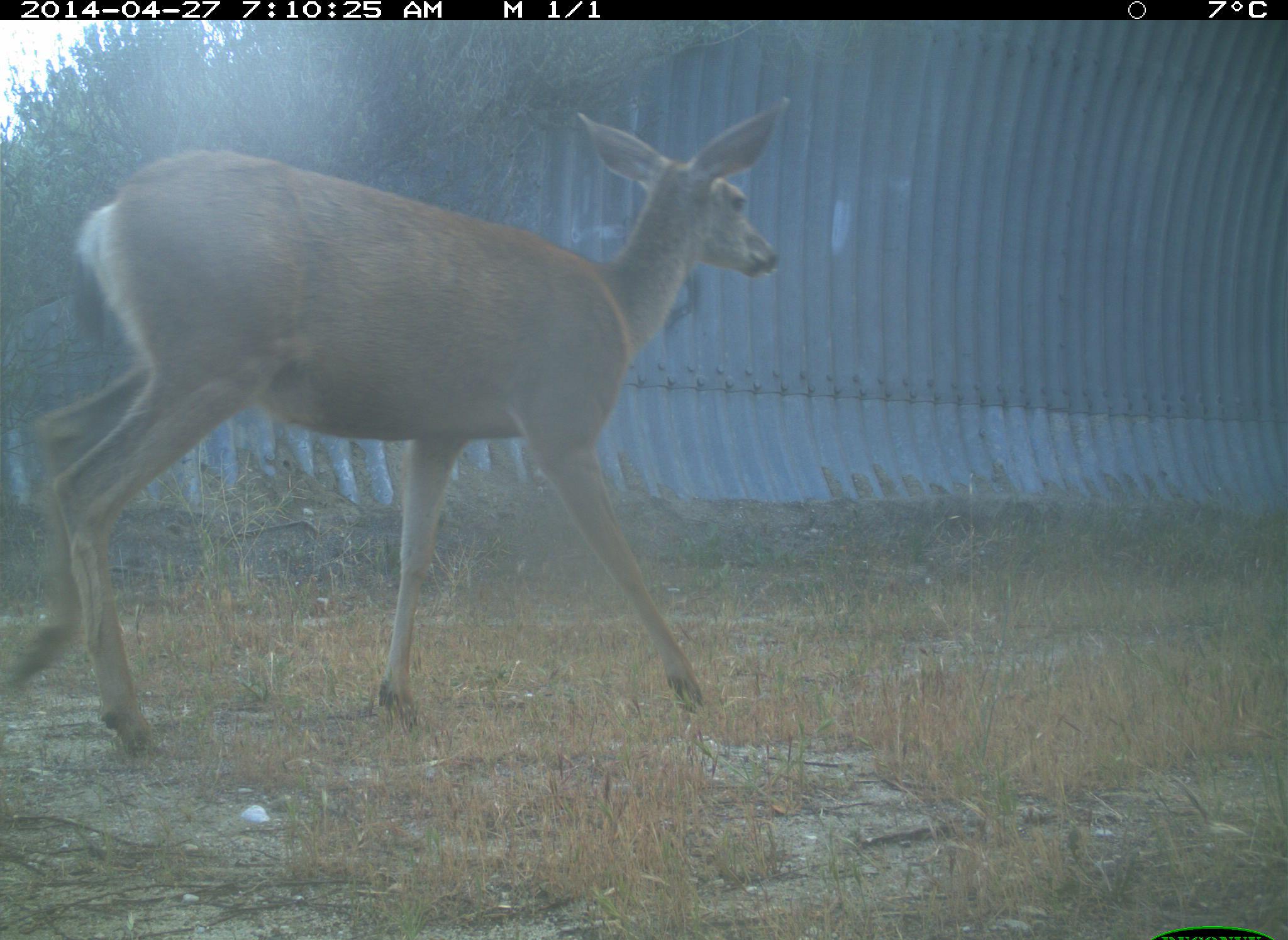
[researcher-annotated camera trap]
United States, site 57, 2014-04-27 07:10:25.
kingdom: Animalia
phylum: Chordata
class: Mammalia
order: Artiodactyla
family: Cervidae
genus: Odocoileus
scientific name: Odocoileus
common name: deer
Deer (Odocoileus).